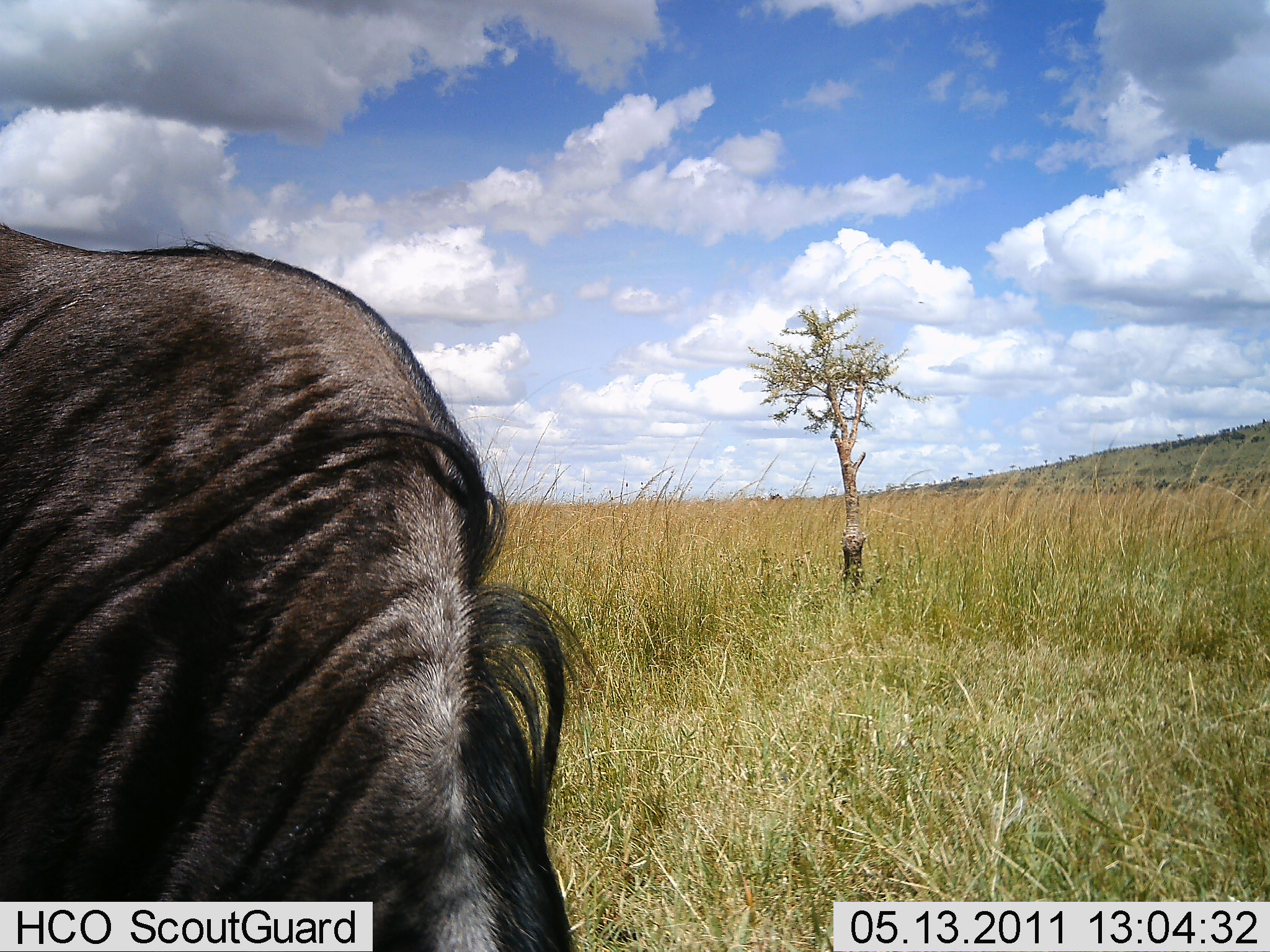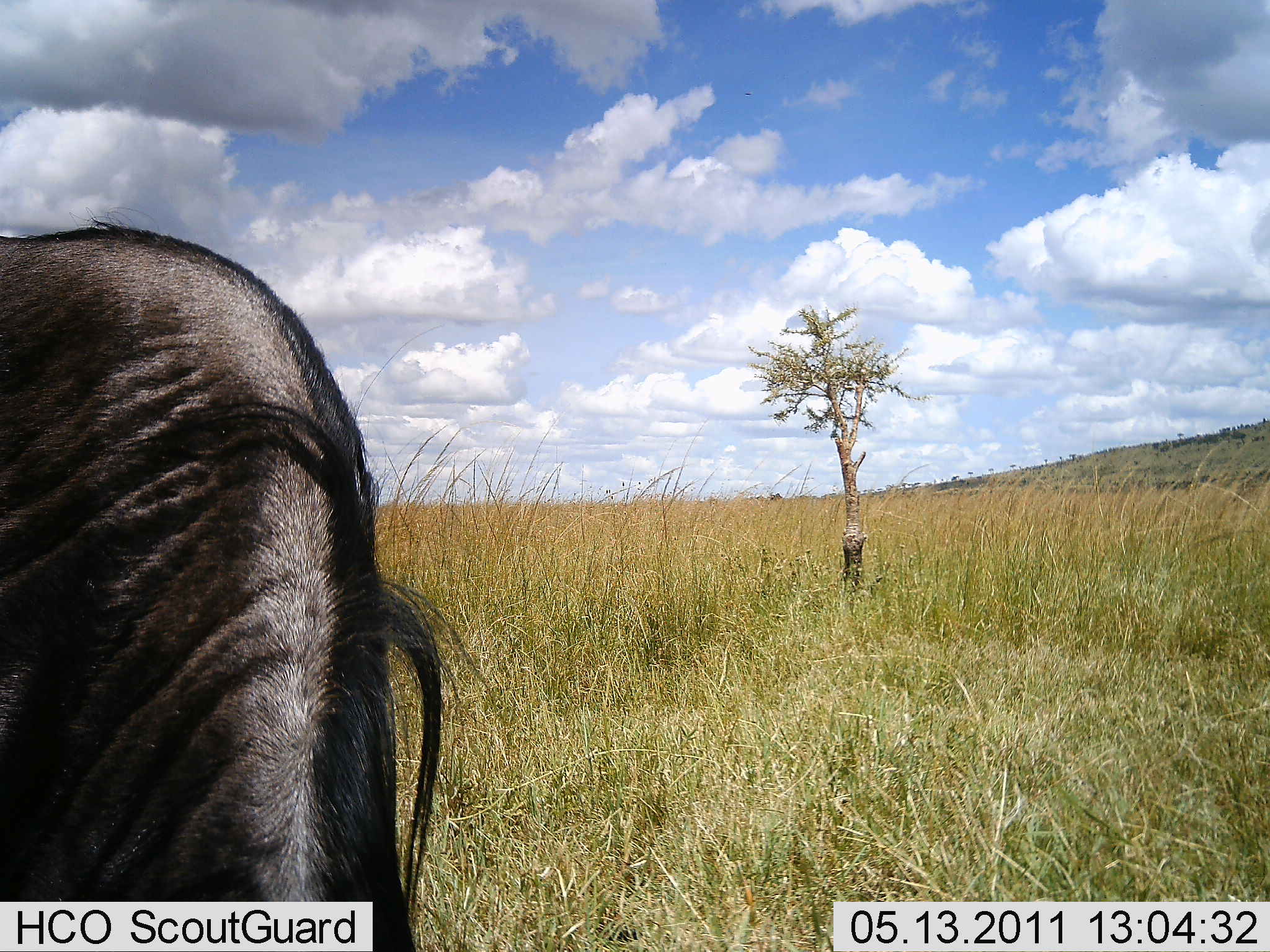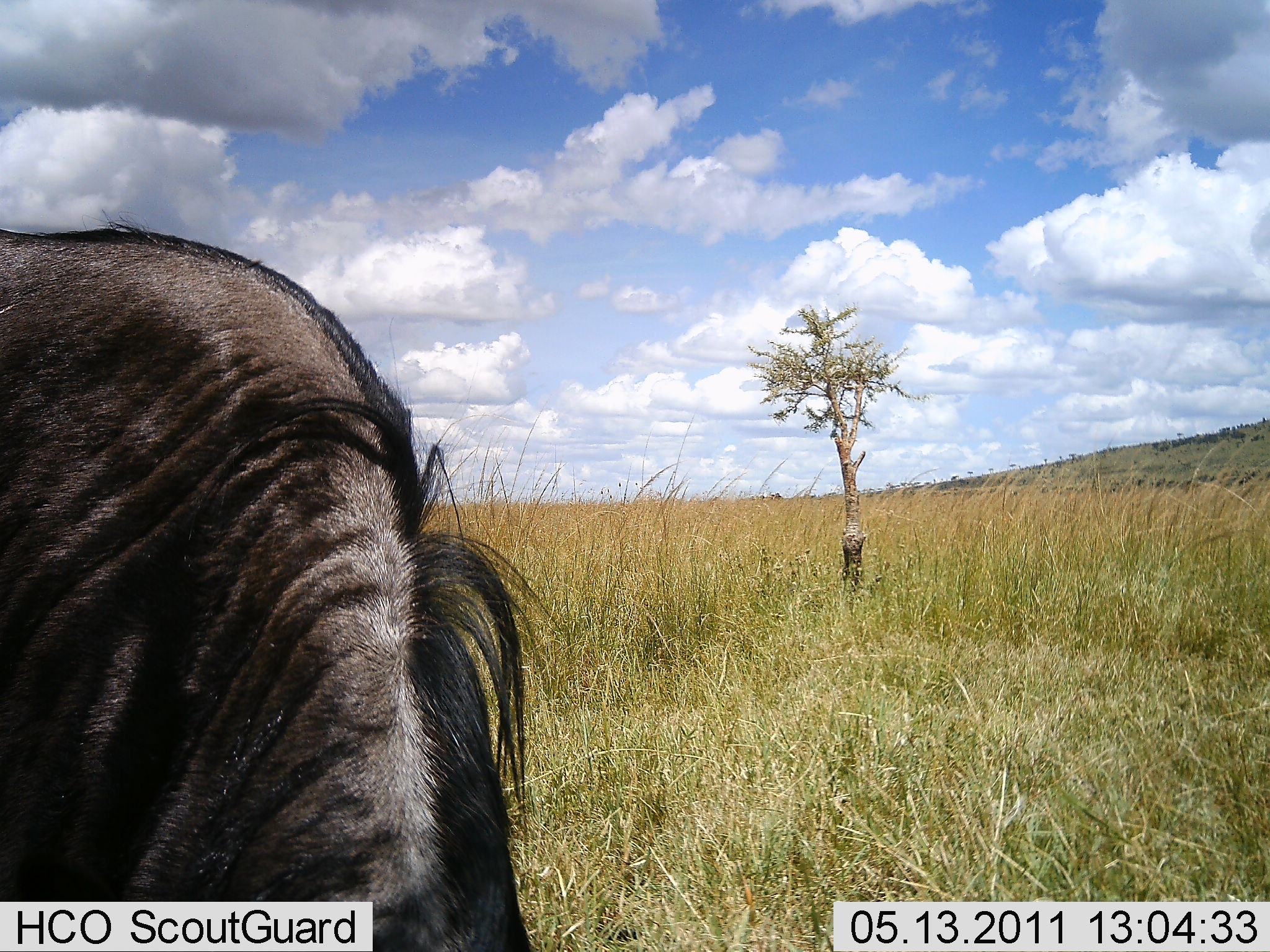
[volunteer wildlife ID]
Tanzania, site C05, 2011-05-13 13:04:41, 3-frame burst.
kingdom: Animalia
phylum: Chordata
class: Mammalia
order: Artiodactyla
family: Bovidae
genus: Connochaetes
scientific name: Connochaetes taurinus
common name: blue wildebeest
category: wildebeest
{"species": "wildebeest (blue wildebeest) (Connochaetes taurinus)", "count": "1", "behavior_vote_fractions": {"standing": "62%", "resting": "0%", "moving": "0%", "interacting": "0%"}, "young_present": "0%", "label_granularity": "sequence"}